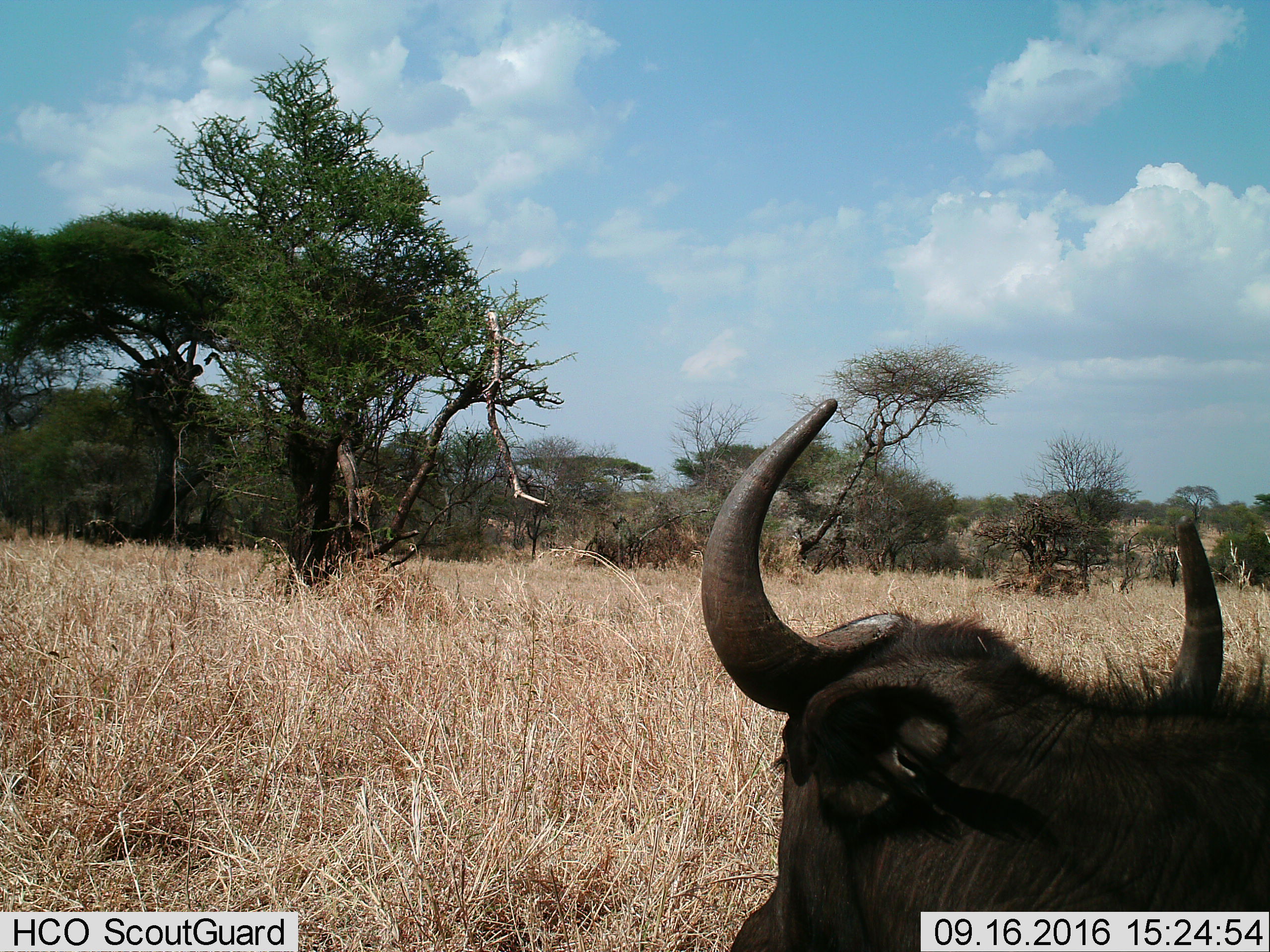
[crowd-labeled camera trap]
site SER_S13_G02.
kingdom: Animalia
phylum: Chordata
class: Mammalia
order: Artiodactyla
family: Bovidae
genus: Connochaetes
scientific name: Connochaetes taurinus taurinus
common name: blue wildebeest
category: wildebeestblue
Wildebeestblue (blue wildebeest) (Connochaetes taurinus taurinus), count 1. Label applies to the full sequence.